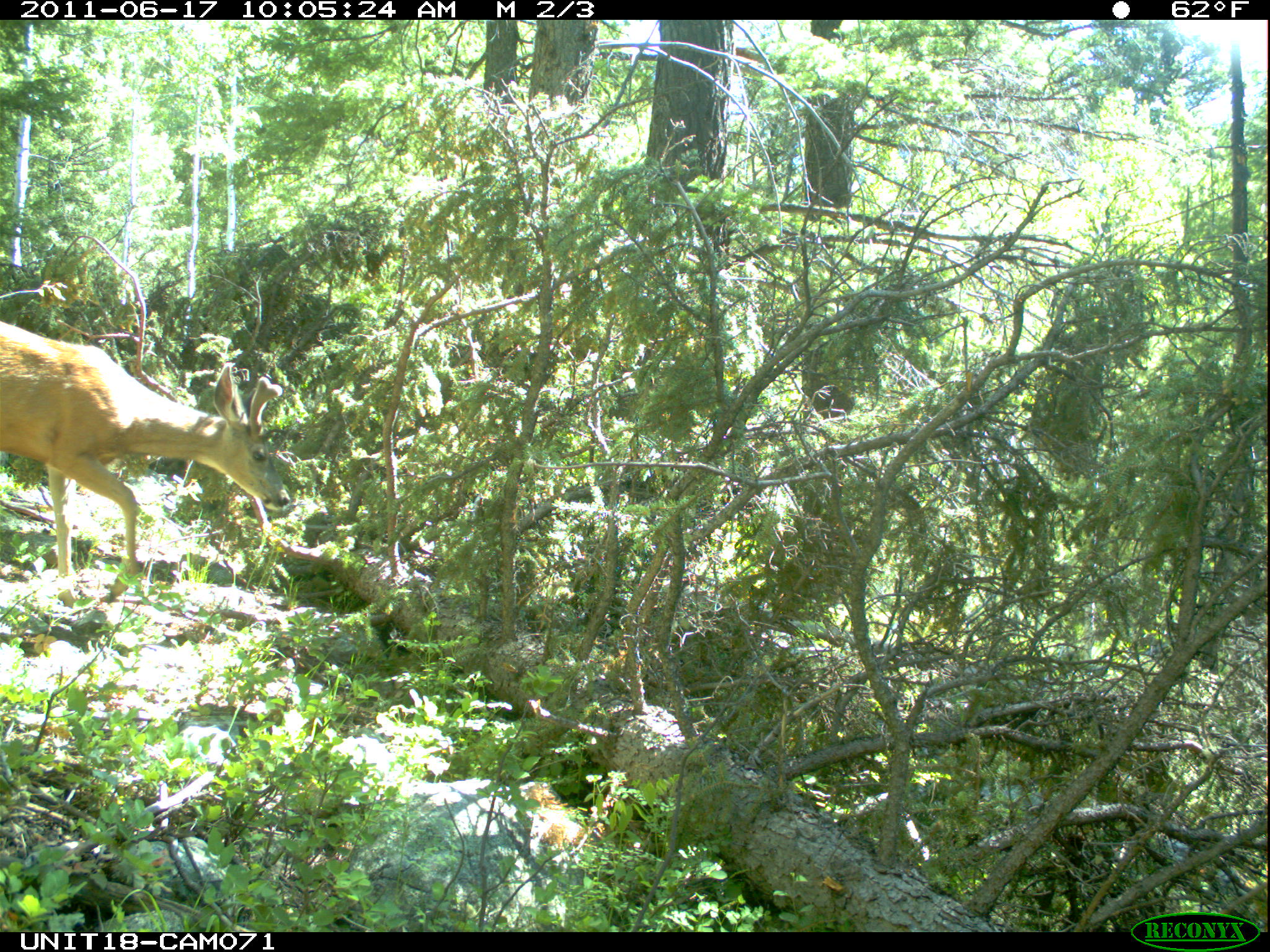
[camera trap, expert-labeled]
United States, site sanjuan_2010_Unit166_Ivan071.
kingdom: Animalia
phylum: Chordata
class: Mammalia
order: Artiodactyla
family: Cervidae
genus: Odocoileus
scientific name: Odocoileus hemionus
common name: mule deer